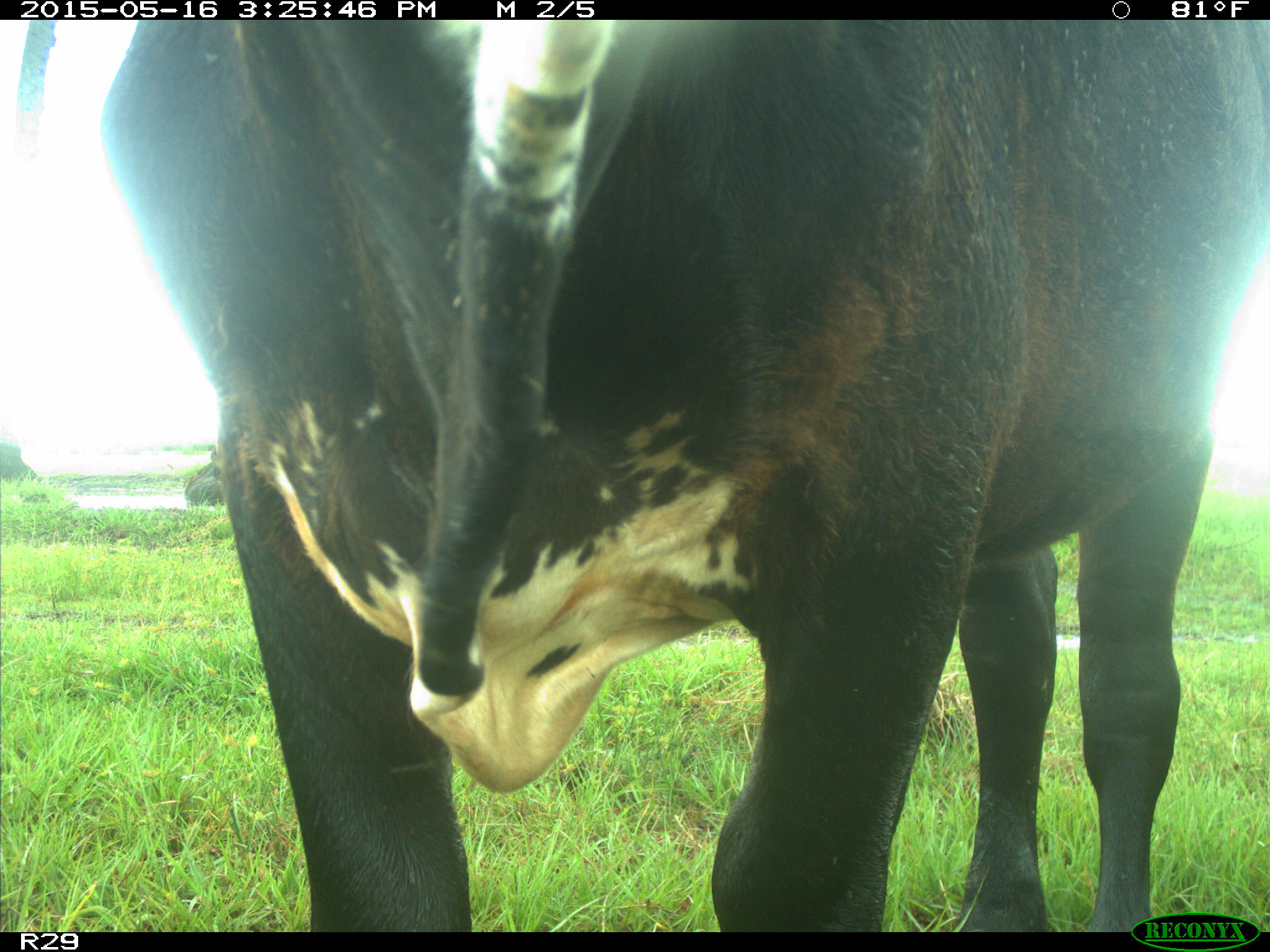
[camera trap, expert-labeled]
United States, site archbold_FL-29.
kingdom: Animalia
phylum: Chordata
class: Mammalia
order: Artiodactyla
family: Bovidae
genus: Bos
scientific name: Bos taurus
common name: domestic cow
Bos taurus (domestic cow).